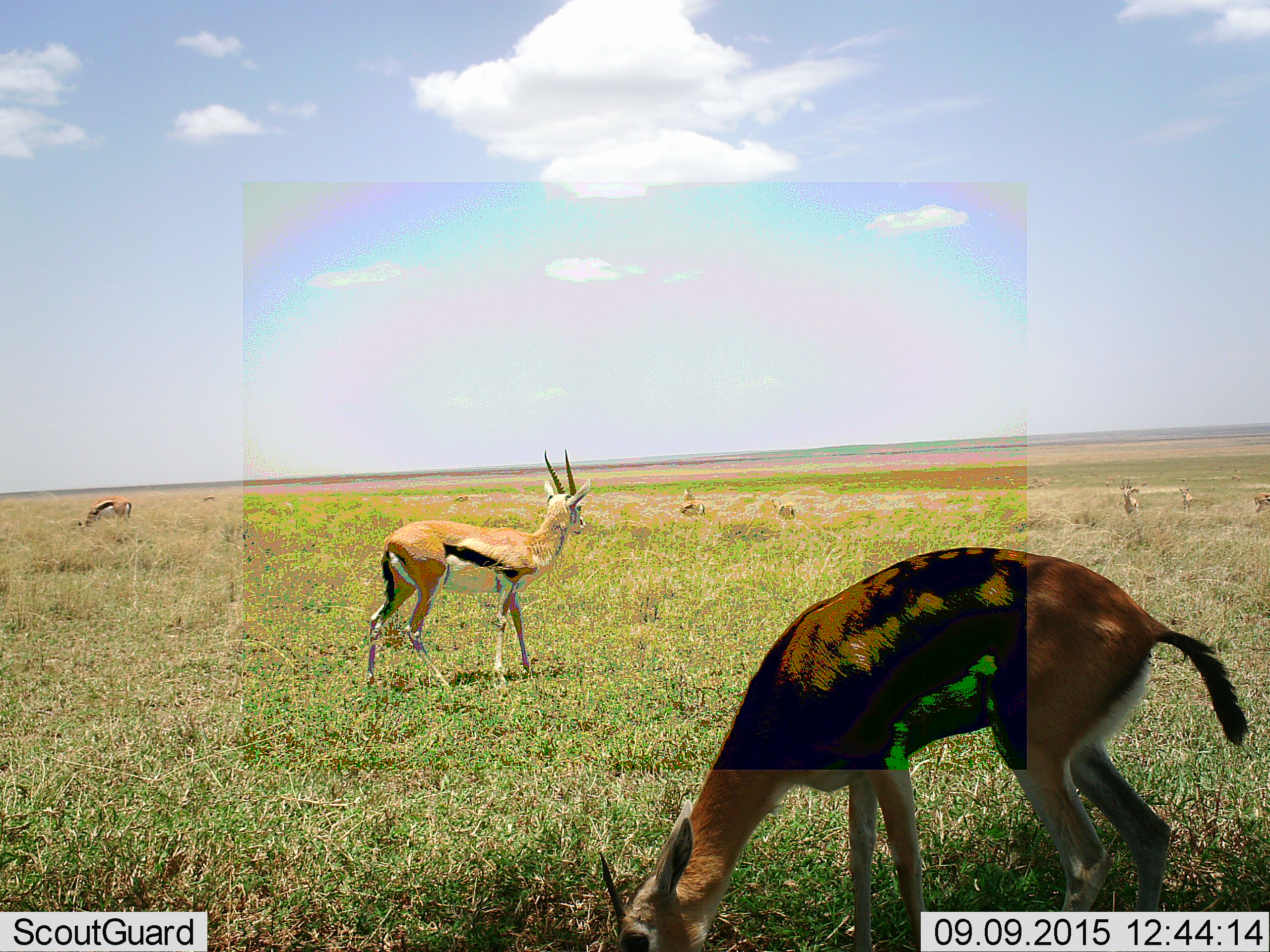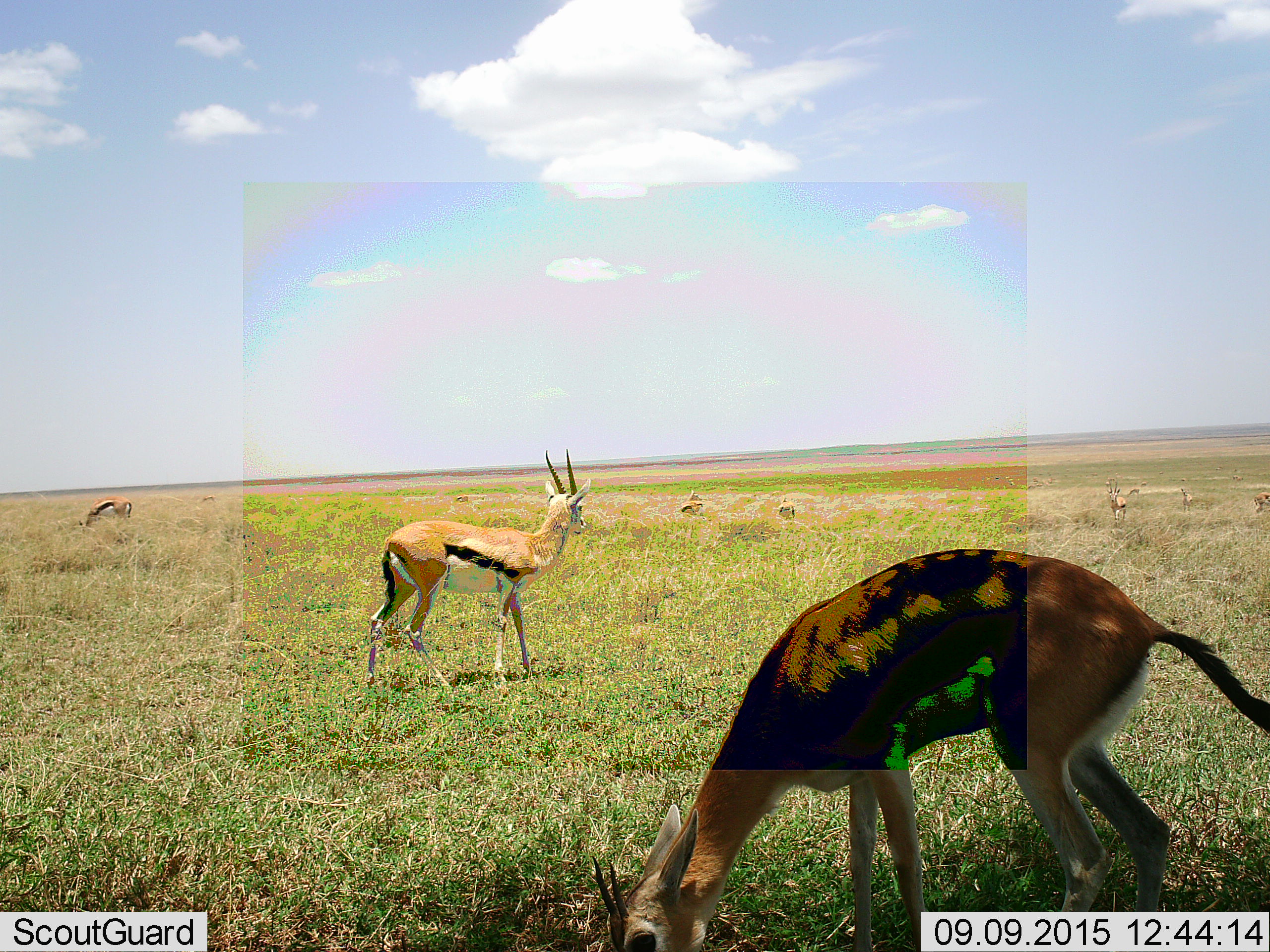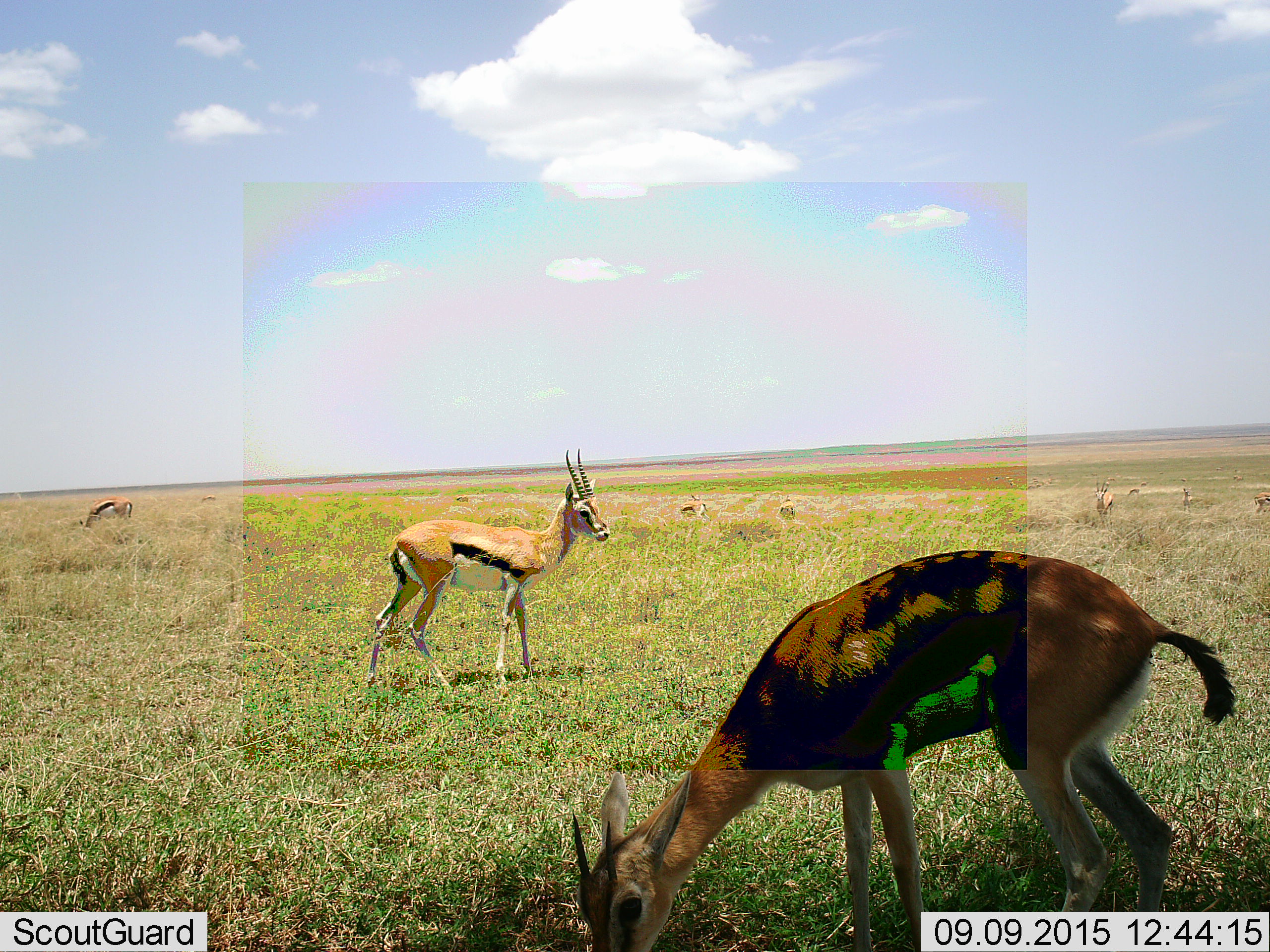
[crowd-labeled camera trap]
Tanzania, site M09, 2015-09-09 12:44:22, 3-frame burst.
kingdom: Animalia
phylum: Chordata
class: Mammalia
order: Artiodactyla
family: Bovidae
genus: Eudorcas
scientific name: Eudorcas thomsonii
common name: thomson's gazelle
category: gazellethomsons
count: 10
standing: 62%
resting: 12%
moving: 38%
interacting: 0%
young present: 12%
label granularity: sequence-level